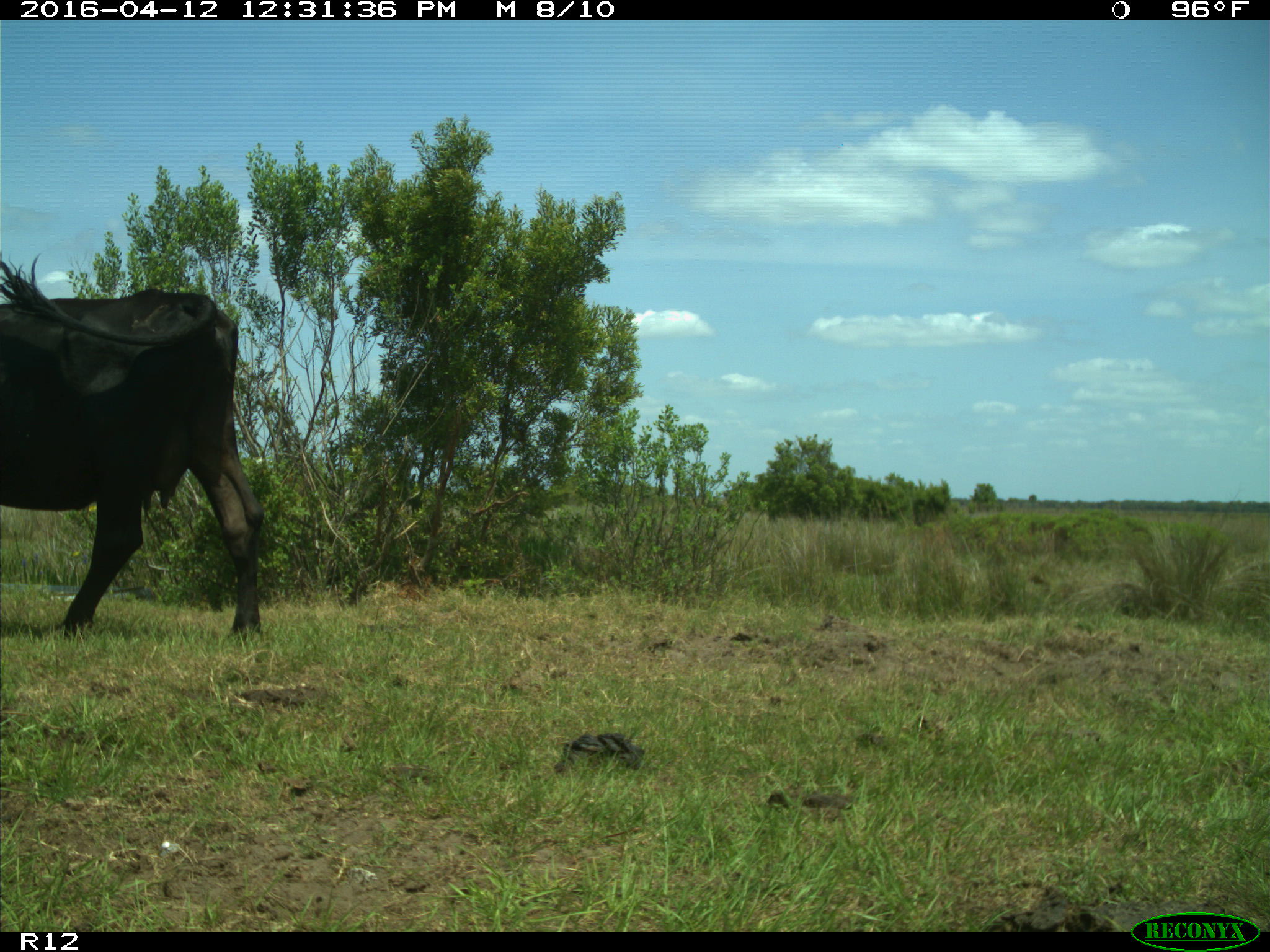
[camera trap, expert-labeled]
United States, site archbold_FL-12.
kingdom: Animalia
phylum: Chordata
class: Mammalia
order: Artiodactyla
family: Bovidae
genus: Bos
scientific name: Bos taurus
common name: domestic cow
Bos taurus (domestic cow).